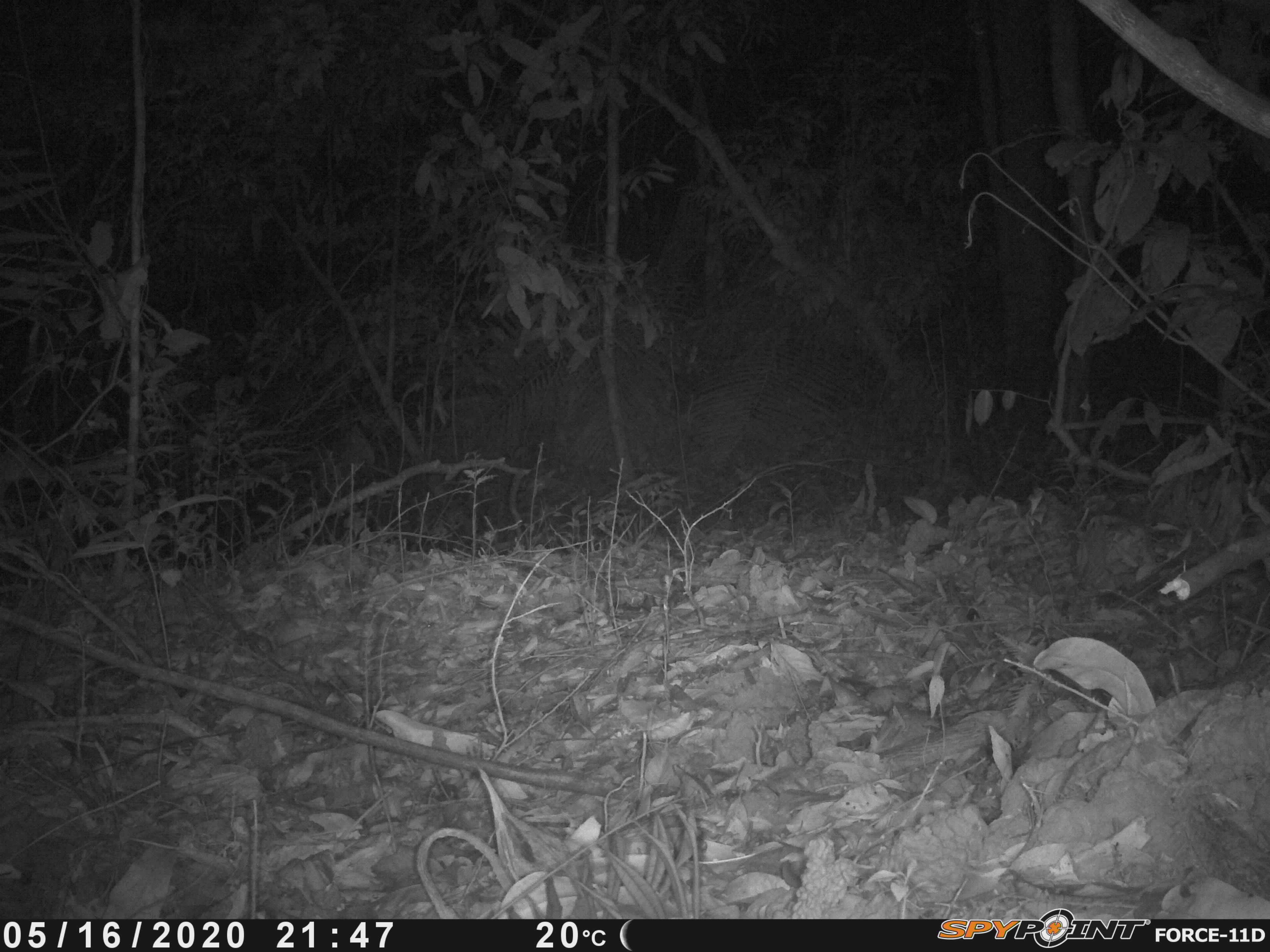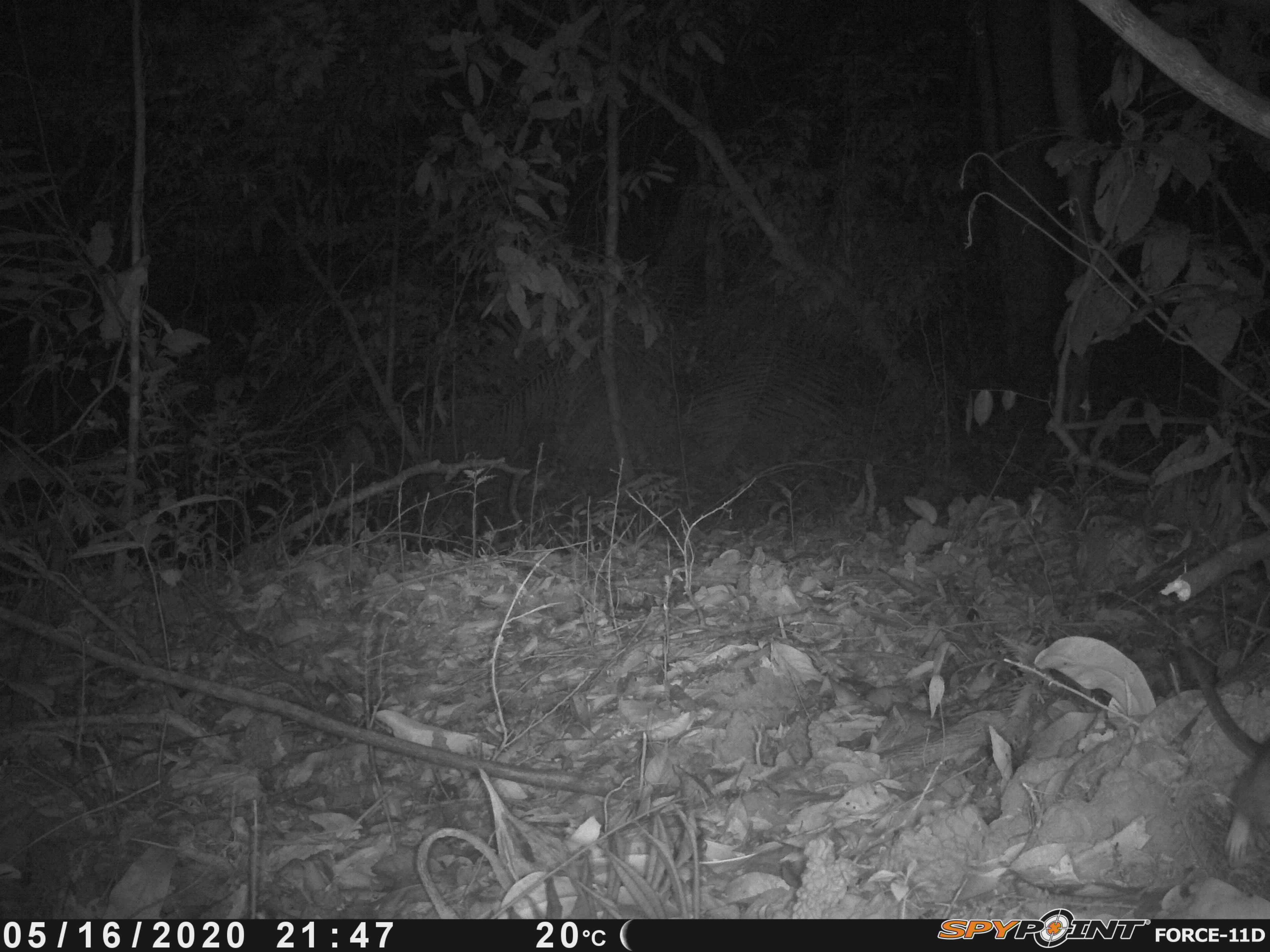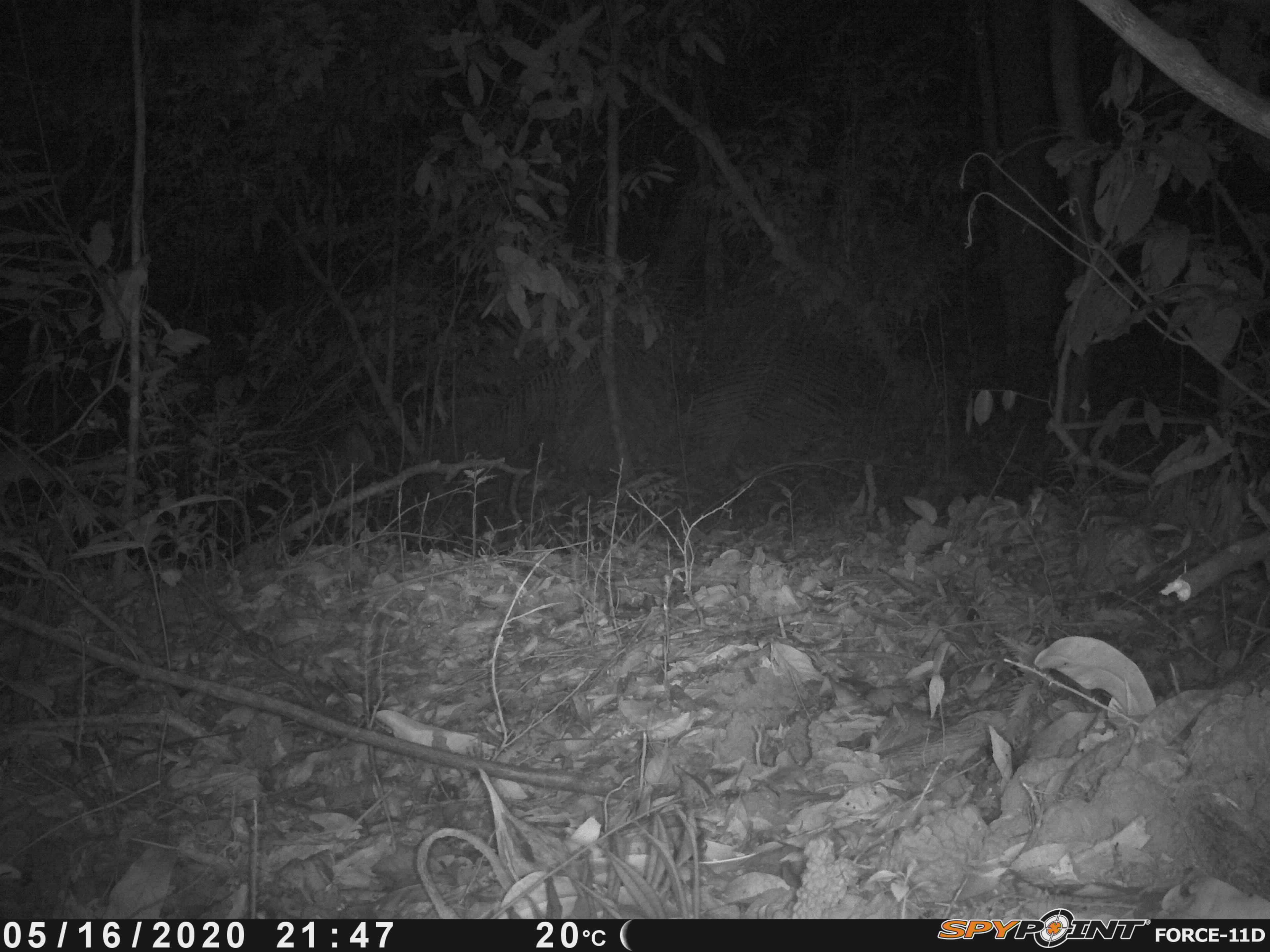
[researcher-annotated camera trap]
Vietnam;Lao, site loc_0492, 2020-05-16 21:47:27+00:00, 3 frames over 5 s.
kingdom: Animalia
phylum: Chordata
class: Mammalia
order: Rodentia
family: Muridae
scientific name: Muridae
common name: old-world mice and rats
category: unidentified murid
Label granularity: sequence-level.